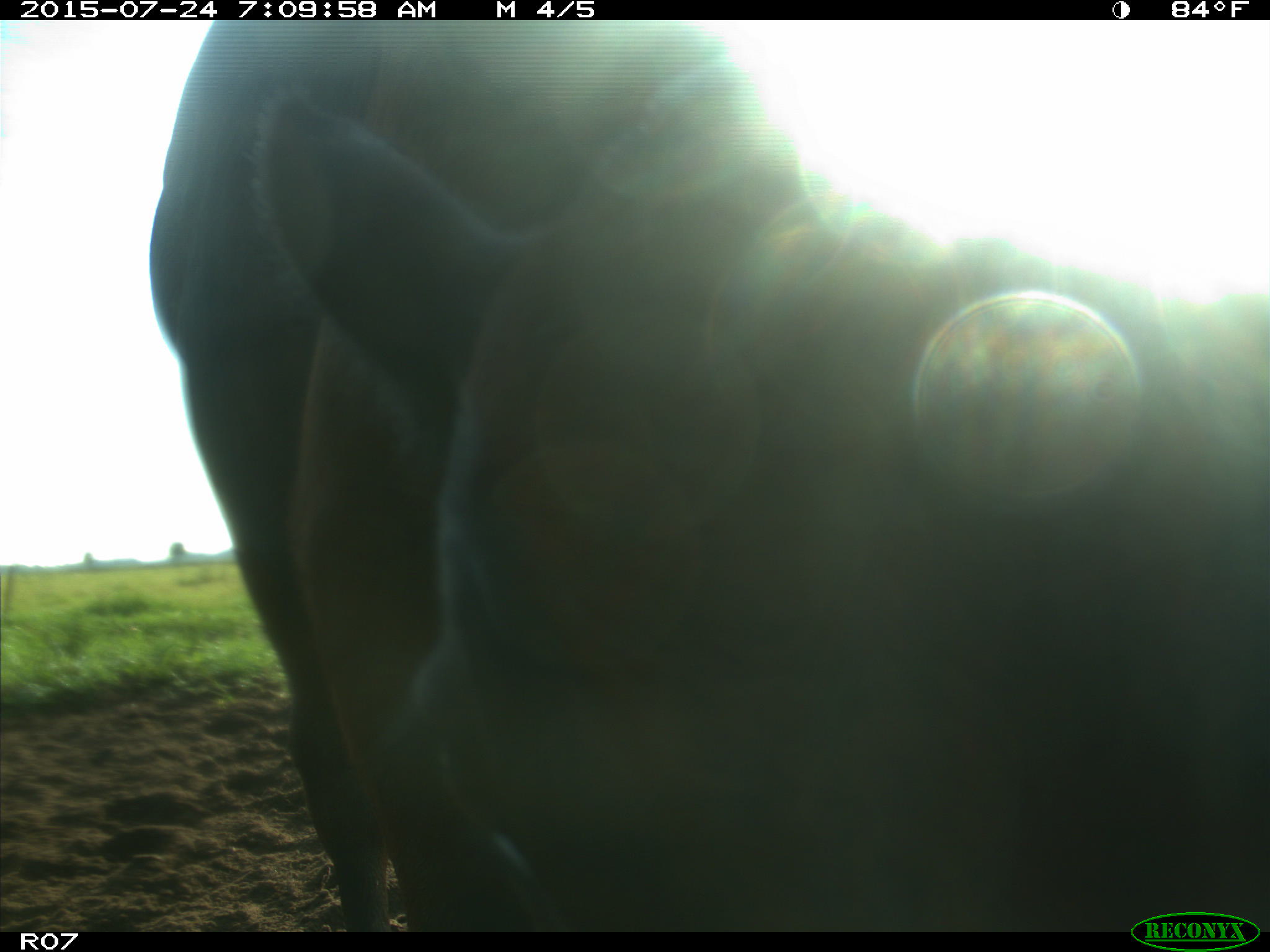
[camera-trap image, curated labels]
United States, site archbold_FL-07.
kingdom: Animalia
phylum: Chordata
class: Mammalia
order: Artiodactyla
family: Bovidae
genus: Bos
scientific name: Bos taurus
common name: domestic cow